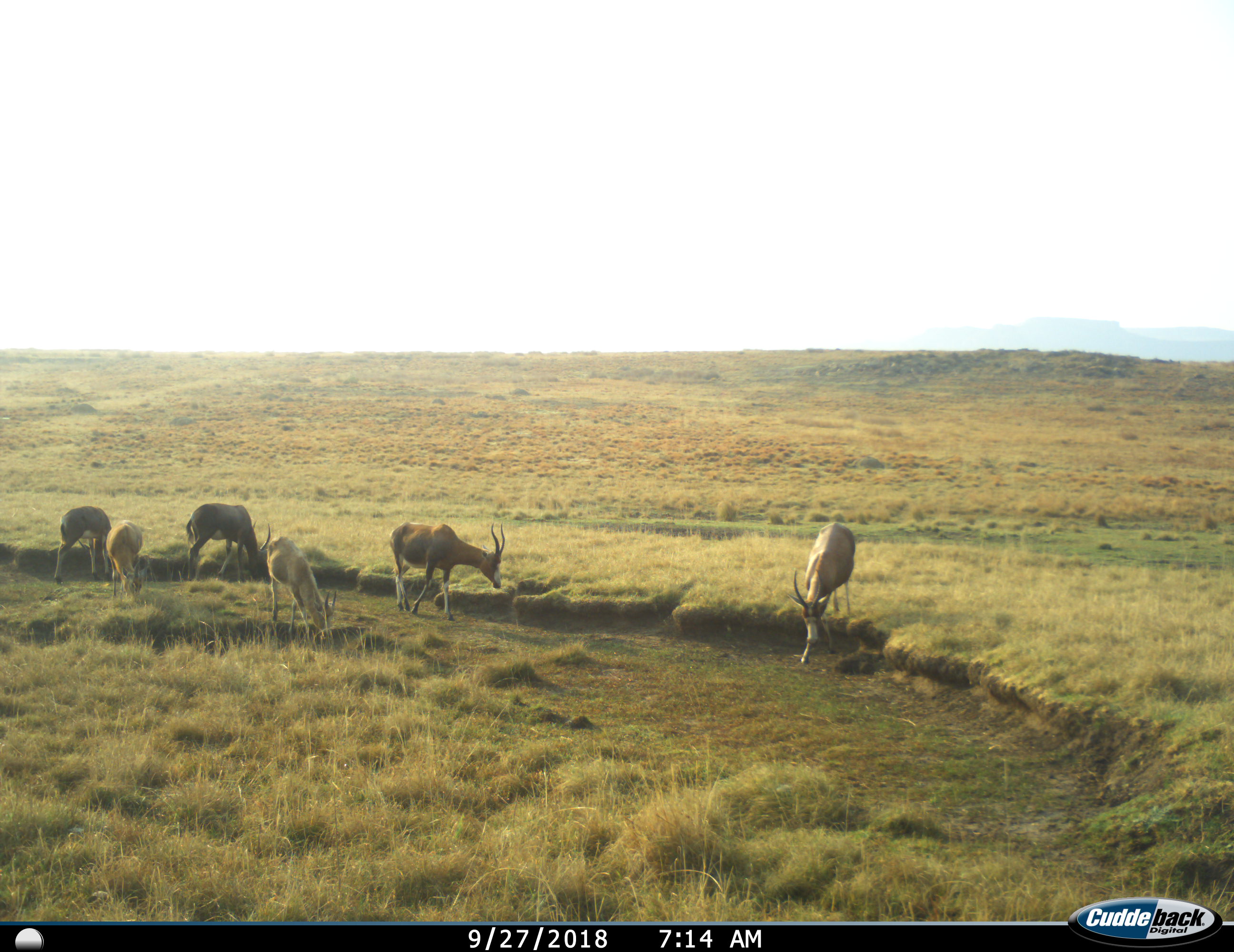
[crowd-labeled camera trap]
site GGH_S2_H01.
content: unidentified animal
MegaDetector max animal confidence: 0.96